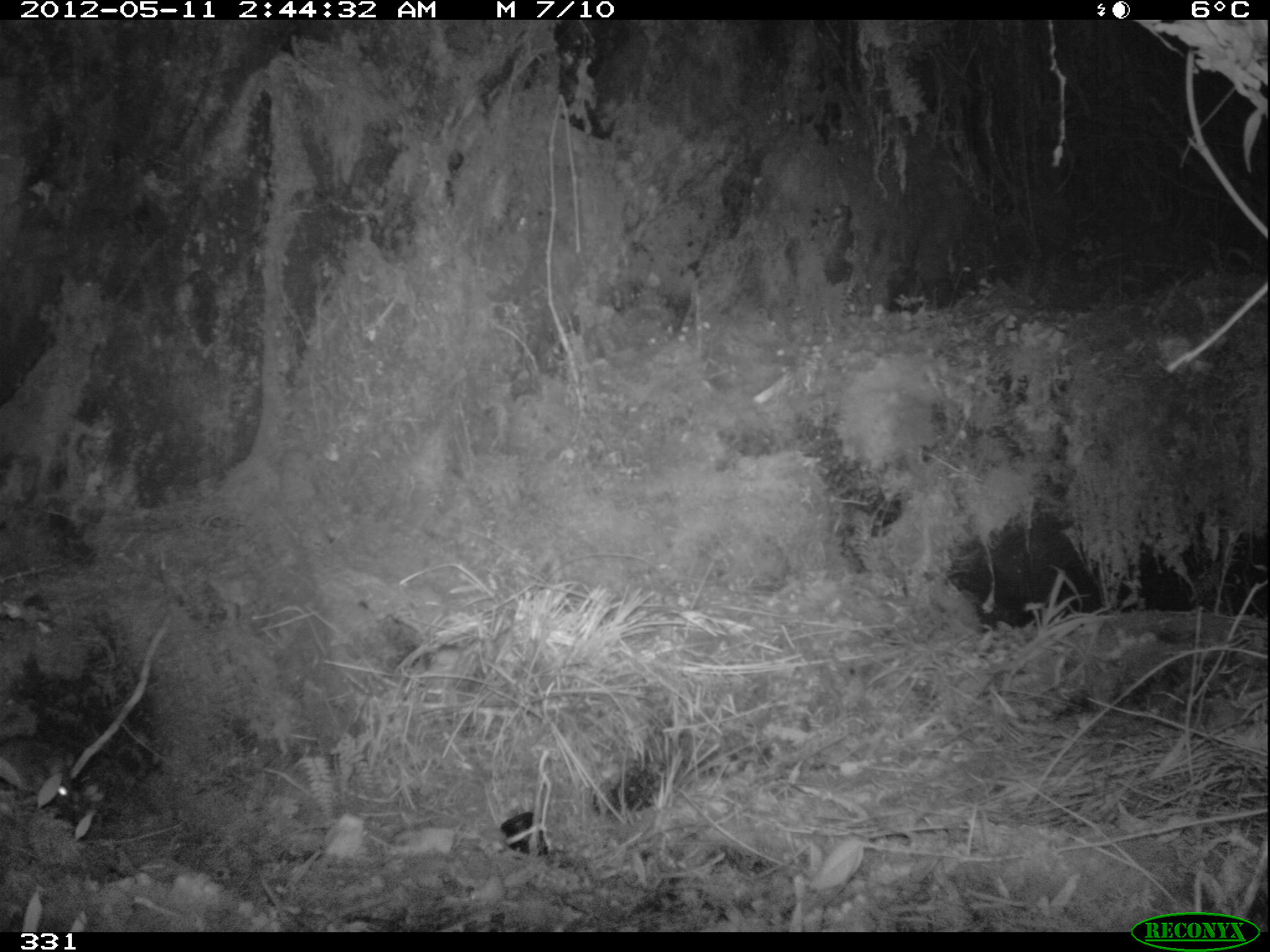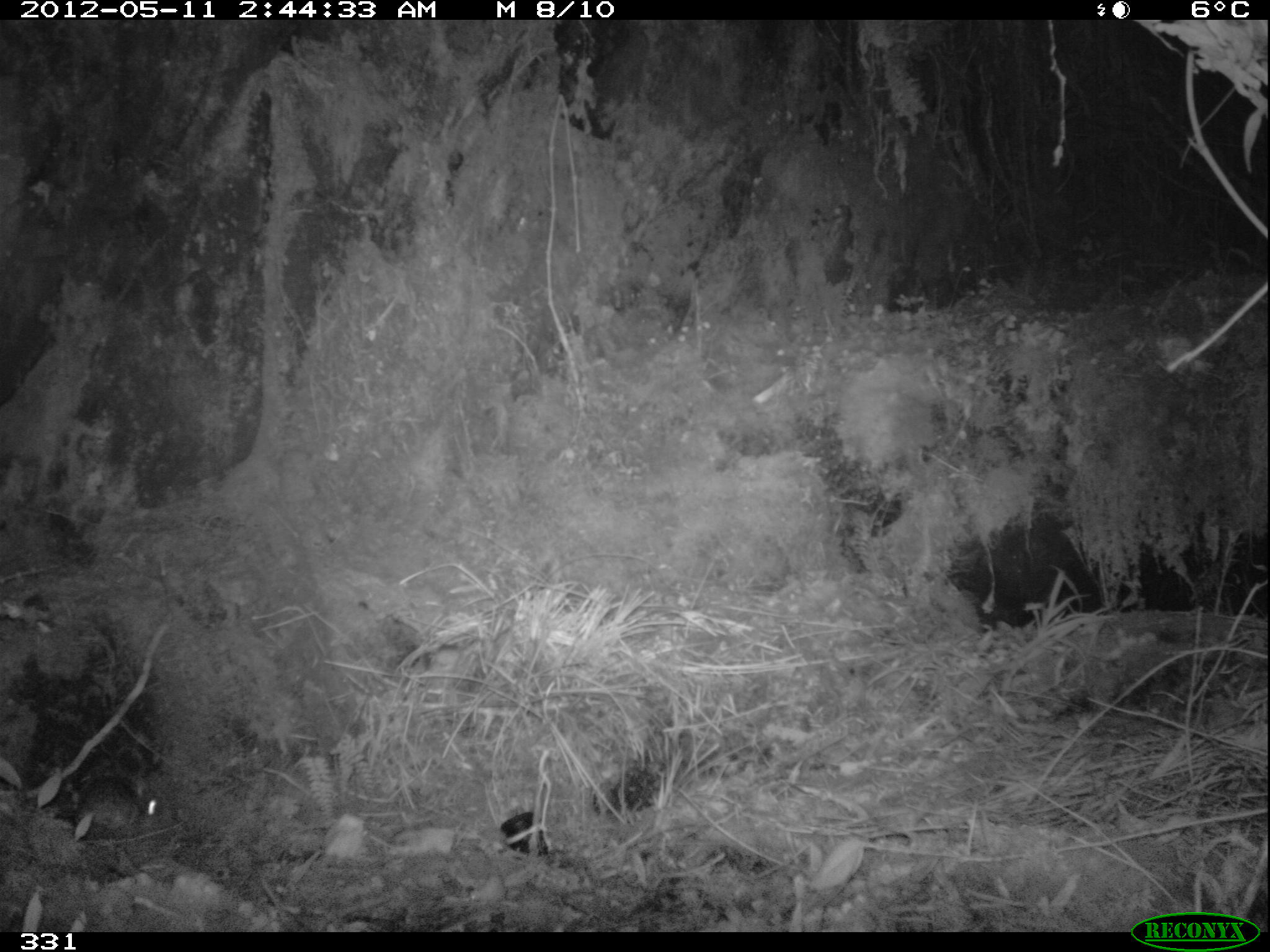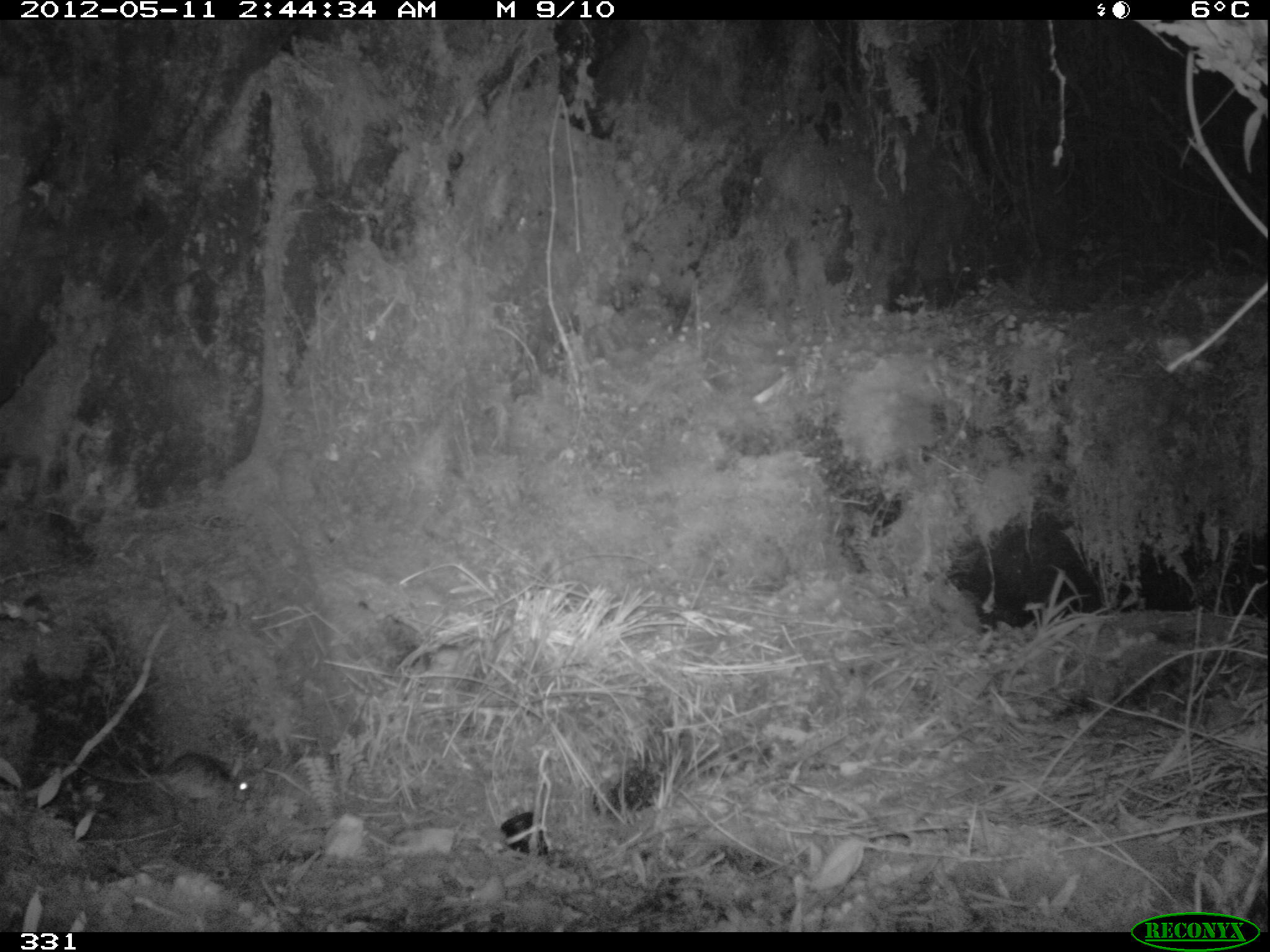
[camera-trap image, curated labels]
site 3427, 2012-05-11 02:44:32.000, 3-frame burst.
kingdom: Animalia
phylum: Chordata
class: Mammalia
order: Rodentia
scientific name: Rodentia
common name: rodents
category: unknown rodent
Unknown rodent (rodents) (Rodentia).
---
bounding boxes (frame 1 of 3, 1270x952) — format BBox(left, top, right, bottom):
unknown rodent: BBox(1, 736, 78, 803)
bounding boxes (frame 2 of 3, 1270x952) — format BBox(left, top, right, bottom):
unknown rodent: BBox(72, 775, 159, 839)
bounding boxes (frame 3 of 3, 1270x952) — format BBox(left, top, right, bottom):
unknown rodent: BBox(35, 749, 250, 806)